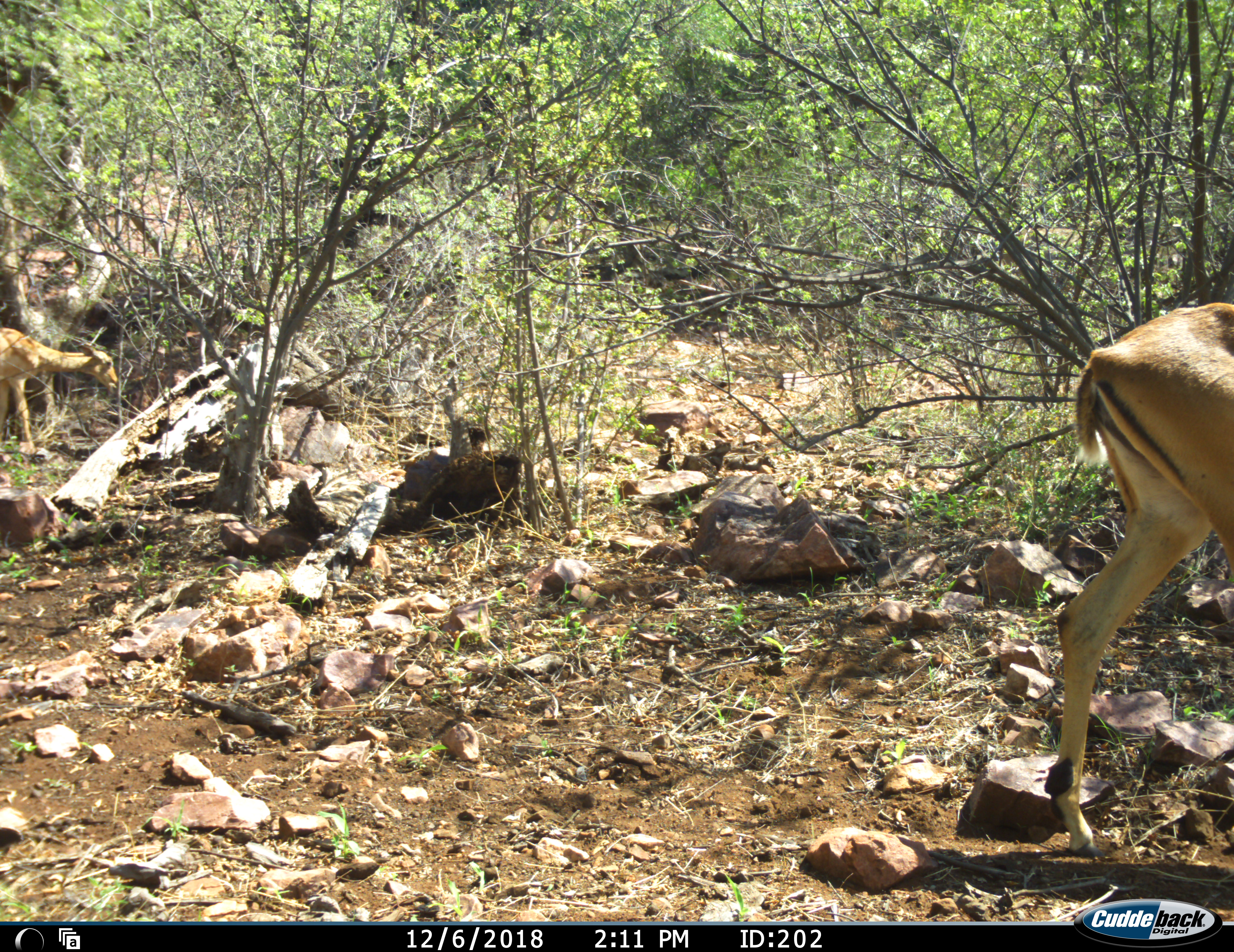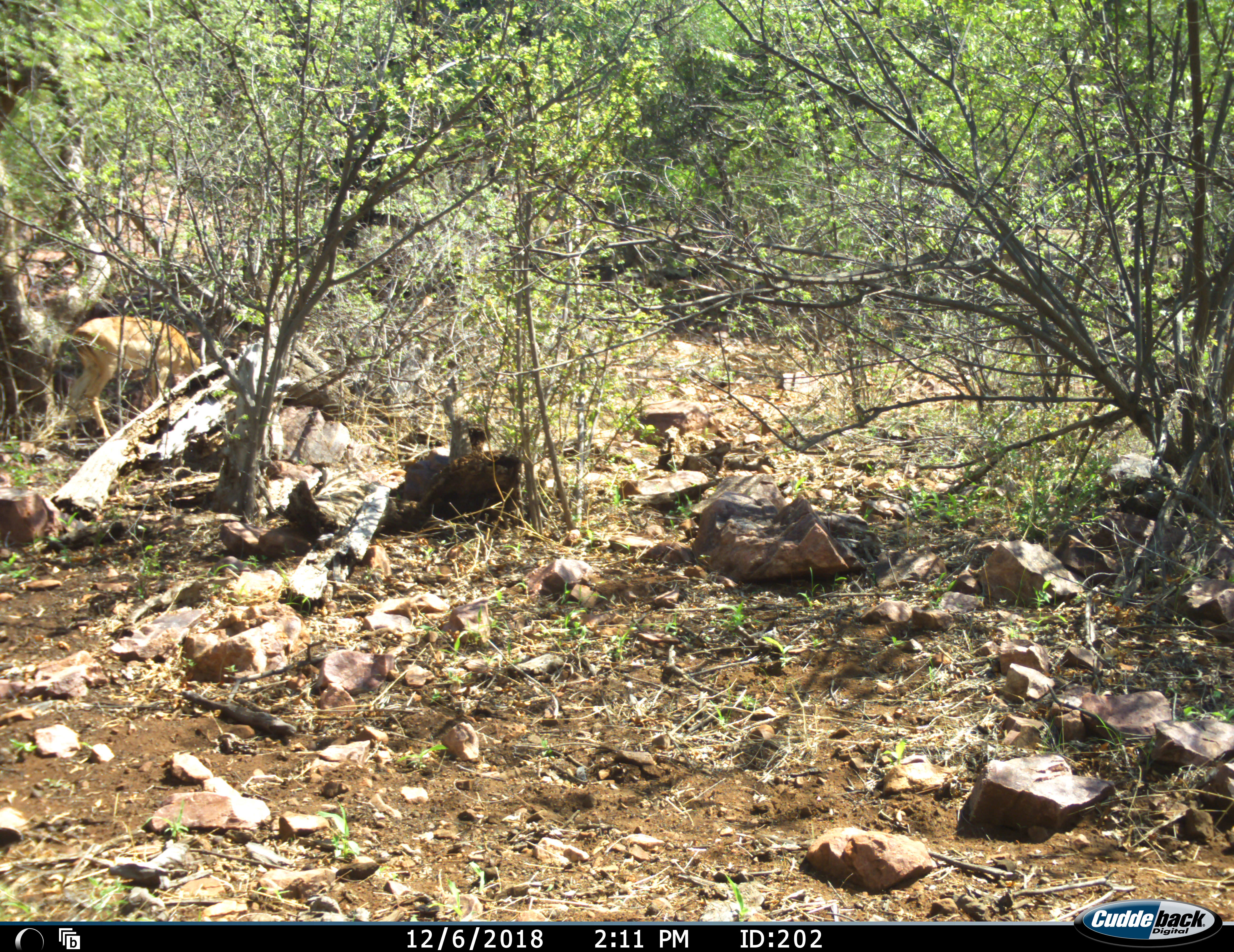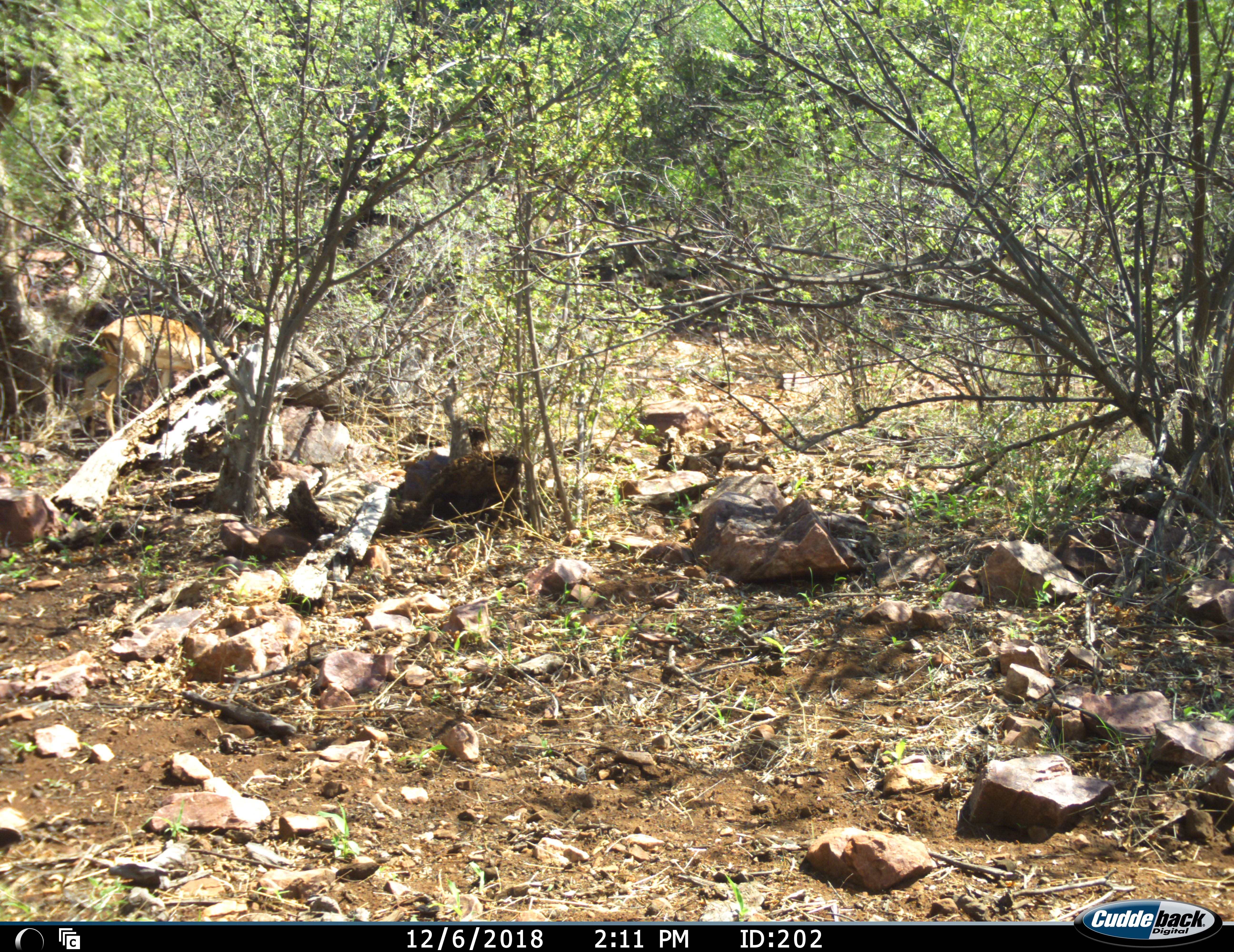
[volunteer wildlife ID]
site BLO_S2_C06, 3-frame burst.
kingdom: Animalia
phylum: Chordata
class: Mammalia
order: Artiodactyla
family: Bovidae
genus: Aepyceros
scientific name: Aepyceros melampus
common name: impala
Impala (Aepyceros melampus), count 3. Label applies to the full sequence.